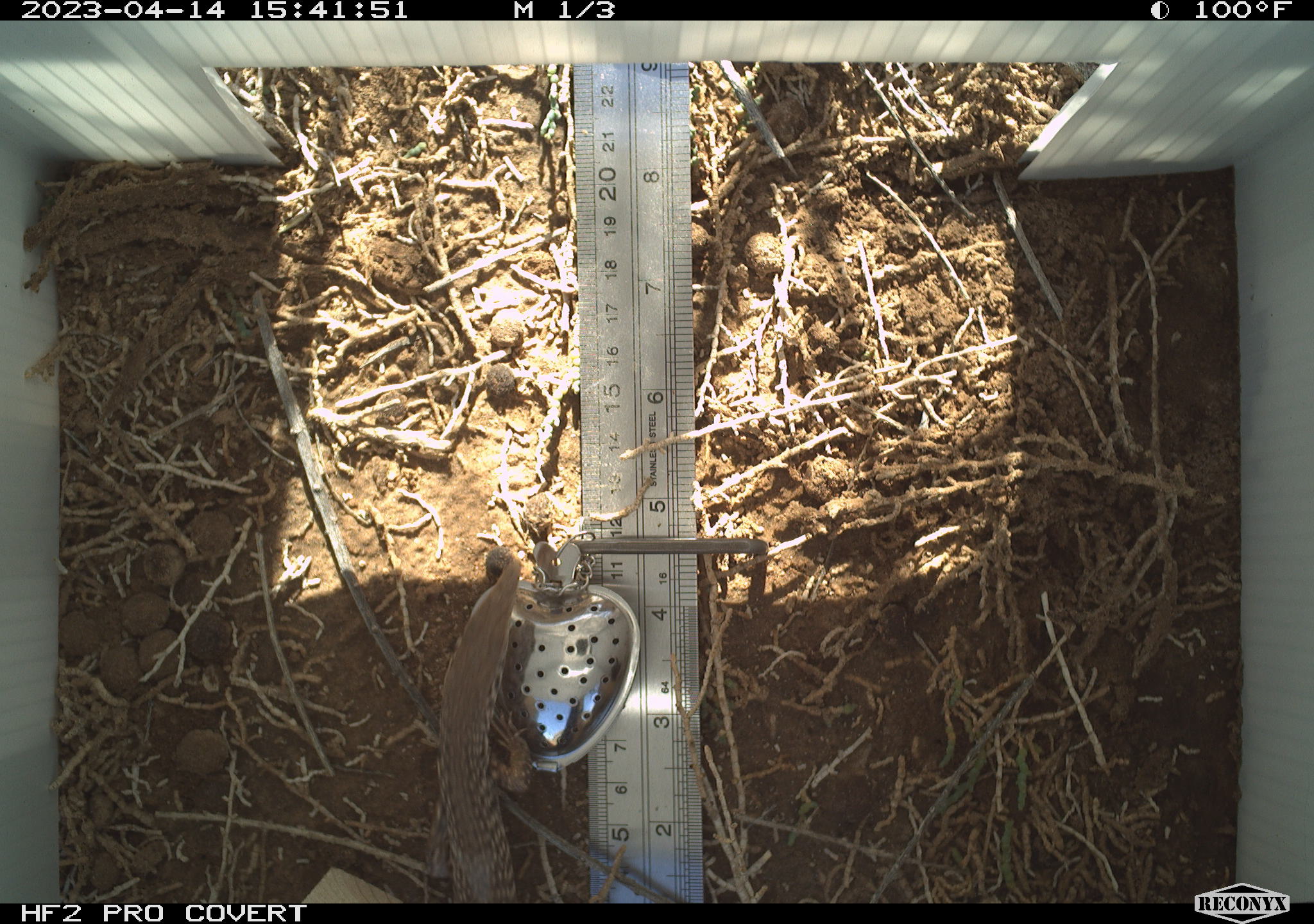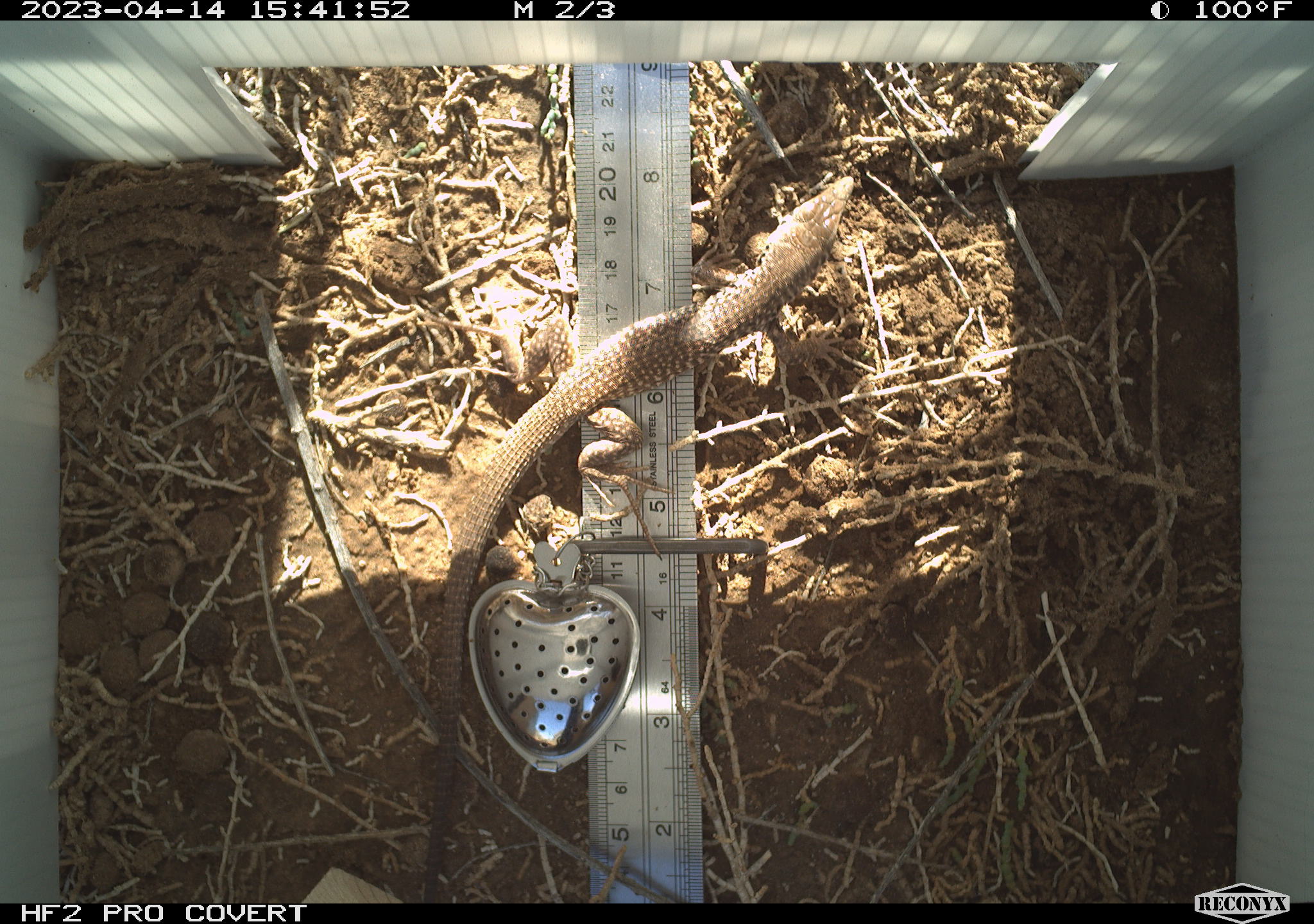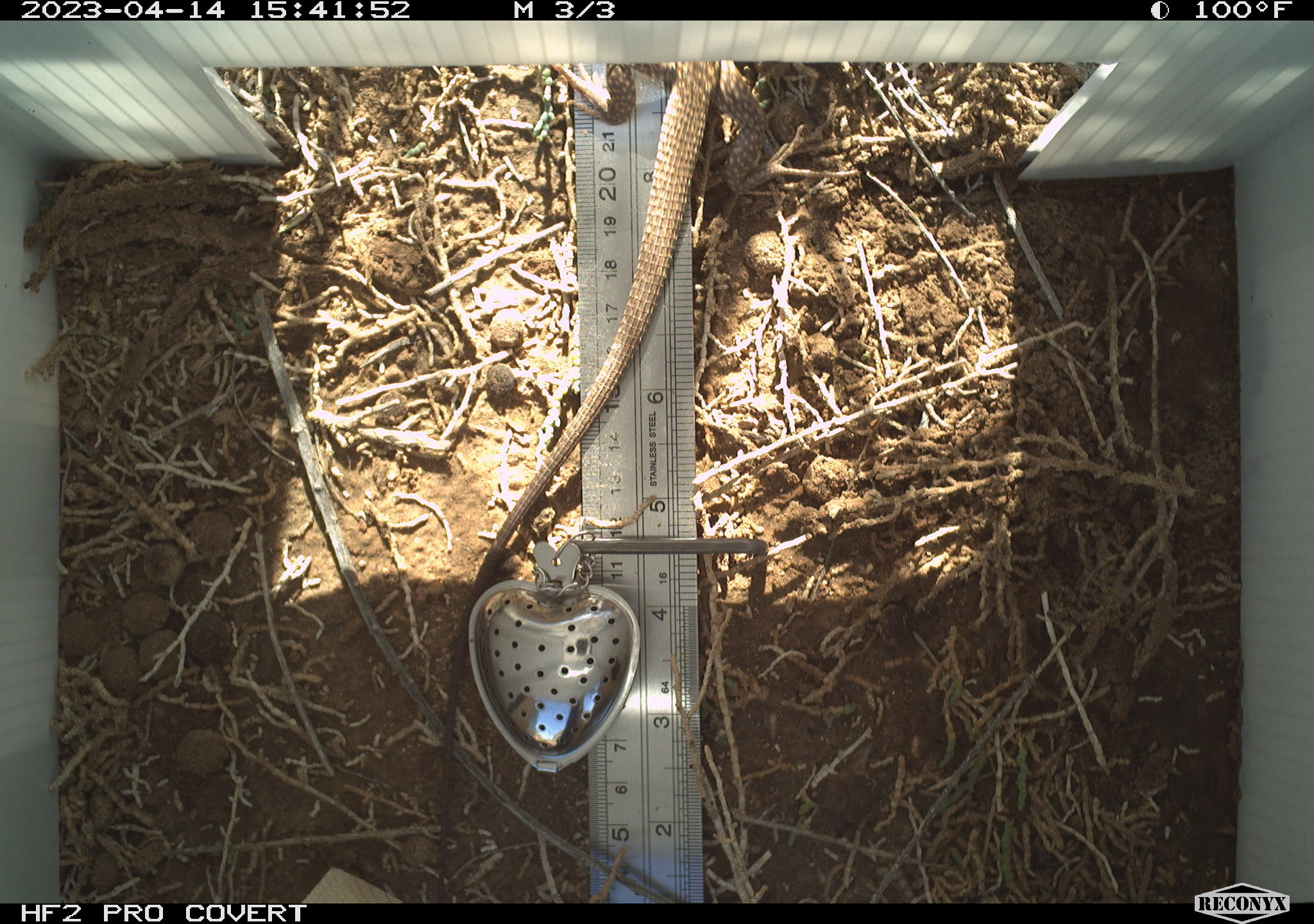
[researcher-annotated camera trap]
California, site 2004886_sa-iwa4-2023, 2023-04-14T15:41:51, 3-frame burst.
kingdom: Animalia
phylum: Chordata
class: Reptilia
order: Squamata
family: Teiidae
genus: Aspidoscelis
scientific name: Aspidoscelis tigris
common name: western whiptail